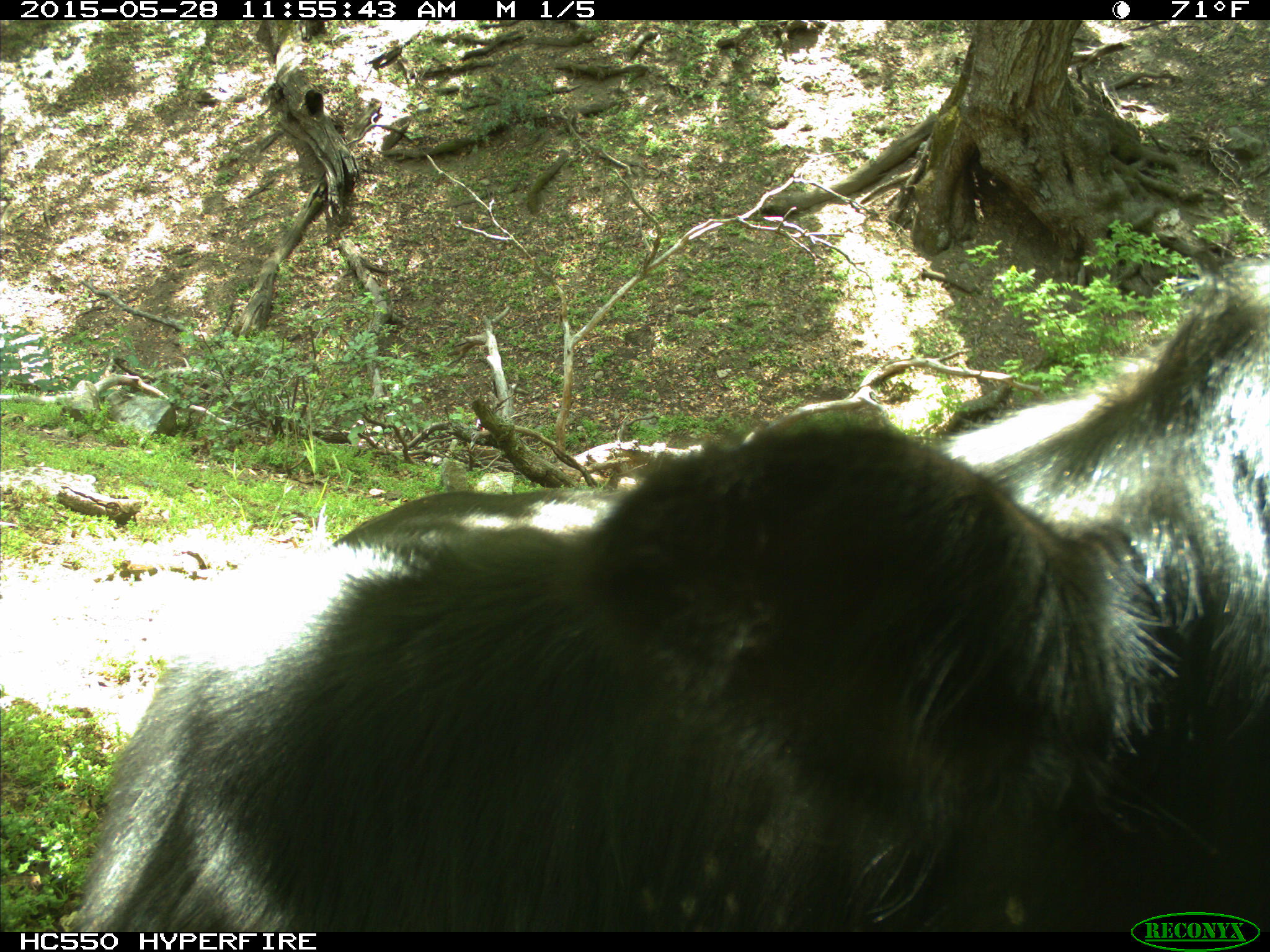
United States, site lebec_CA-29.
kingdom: Animalia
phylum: Chordata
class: Mammalia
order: Artiodactyla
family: Bovidae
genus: Bos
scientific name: Bos taurus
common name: domestic cow